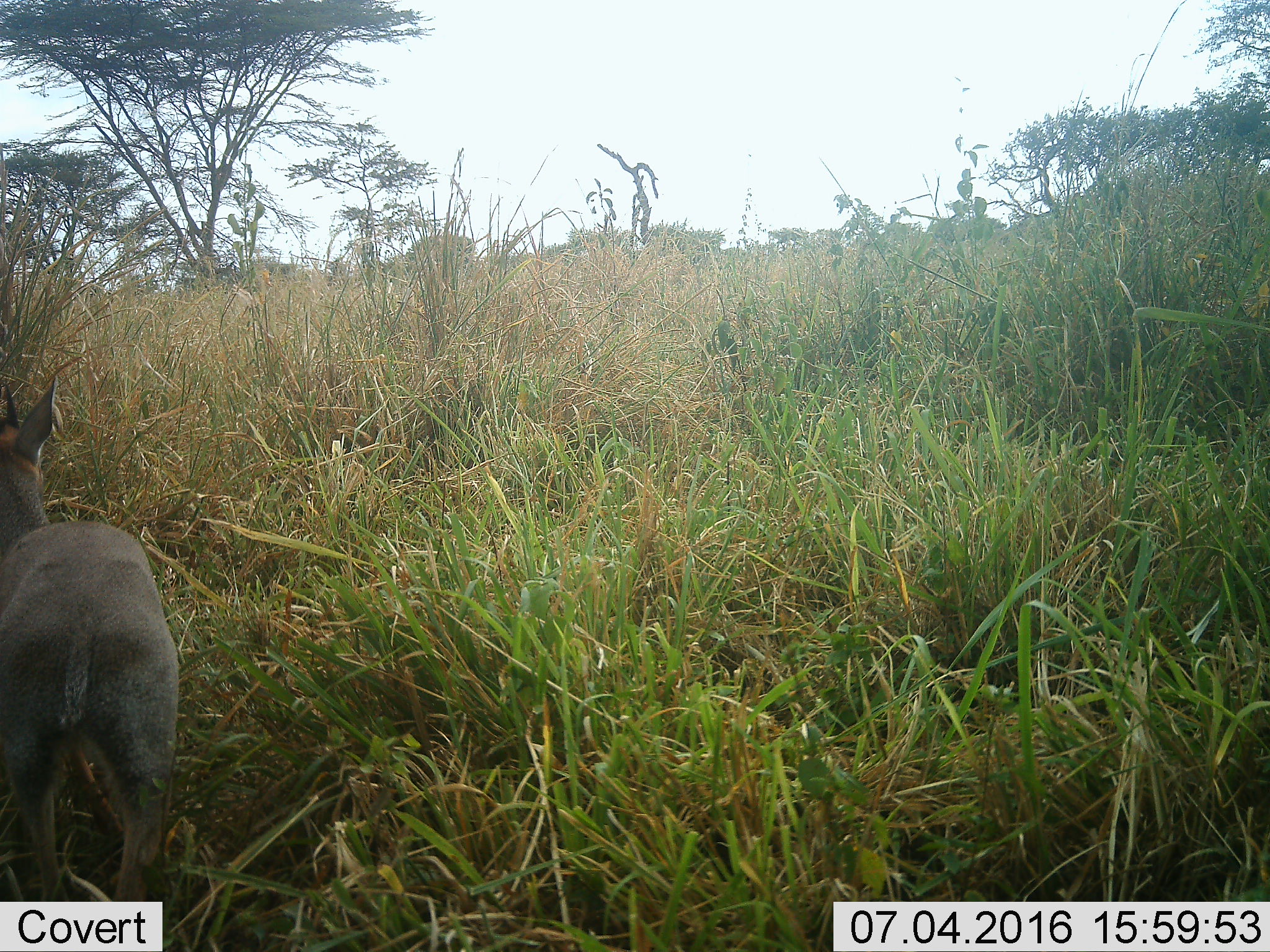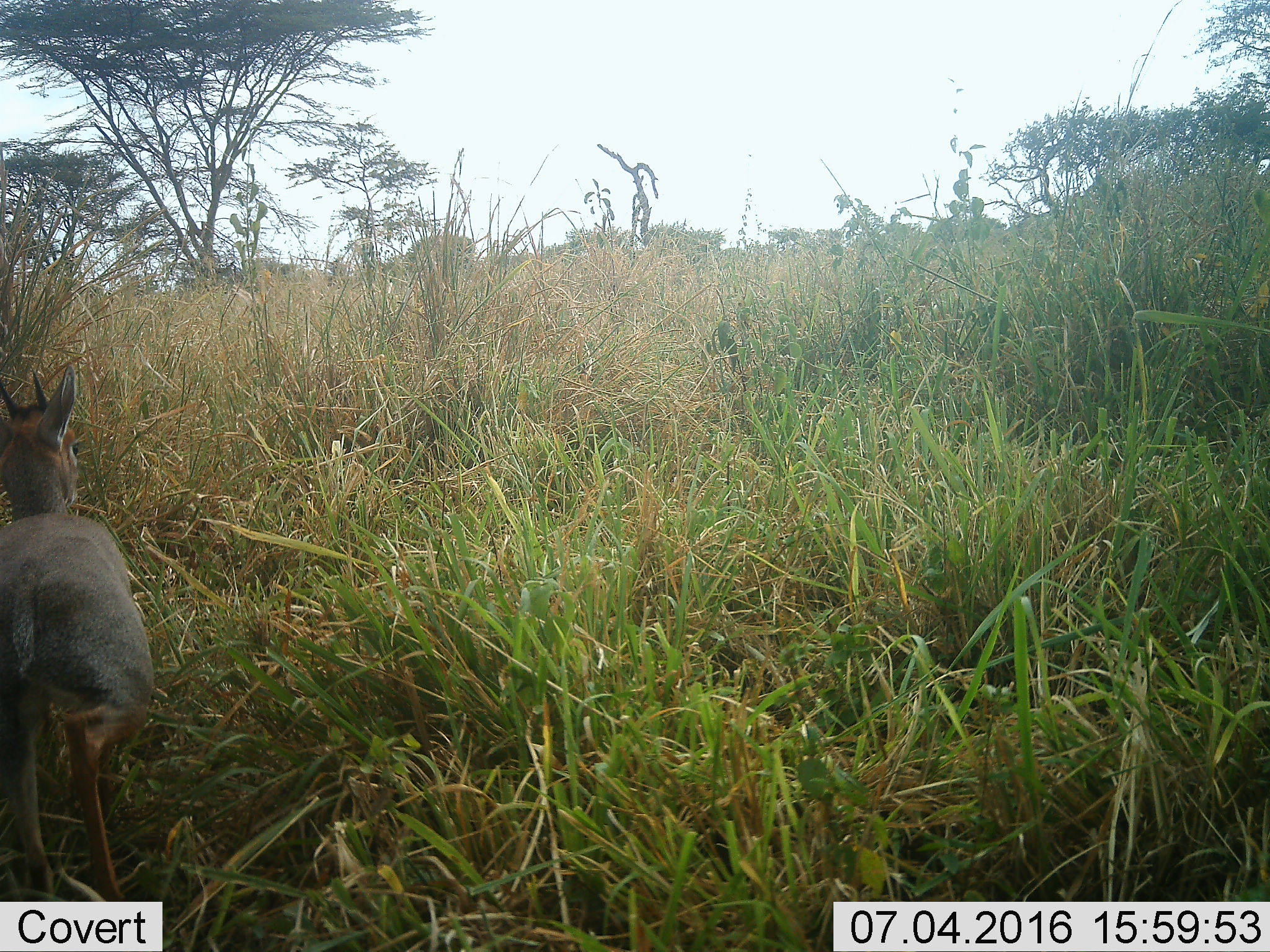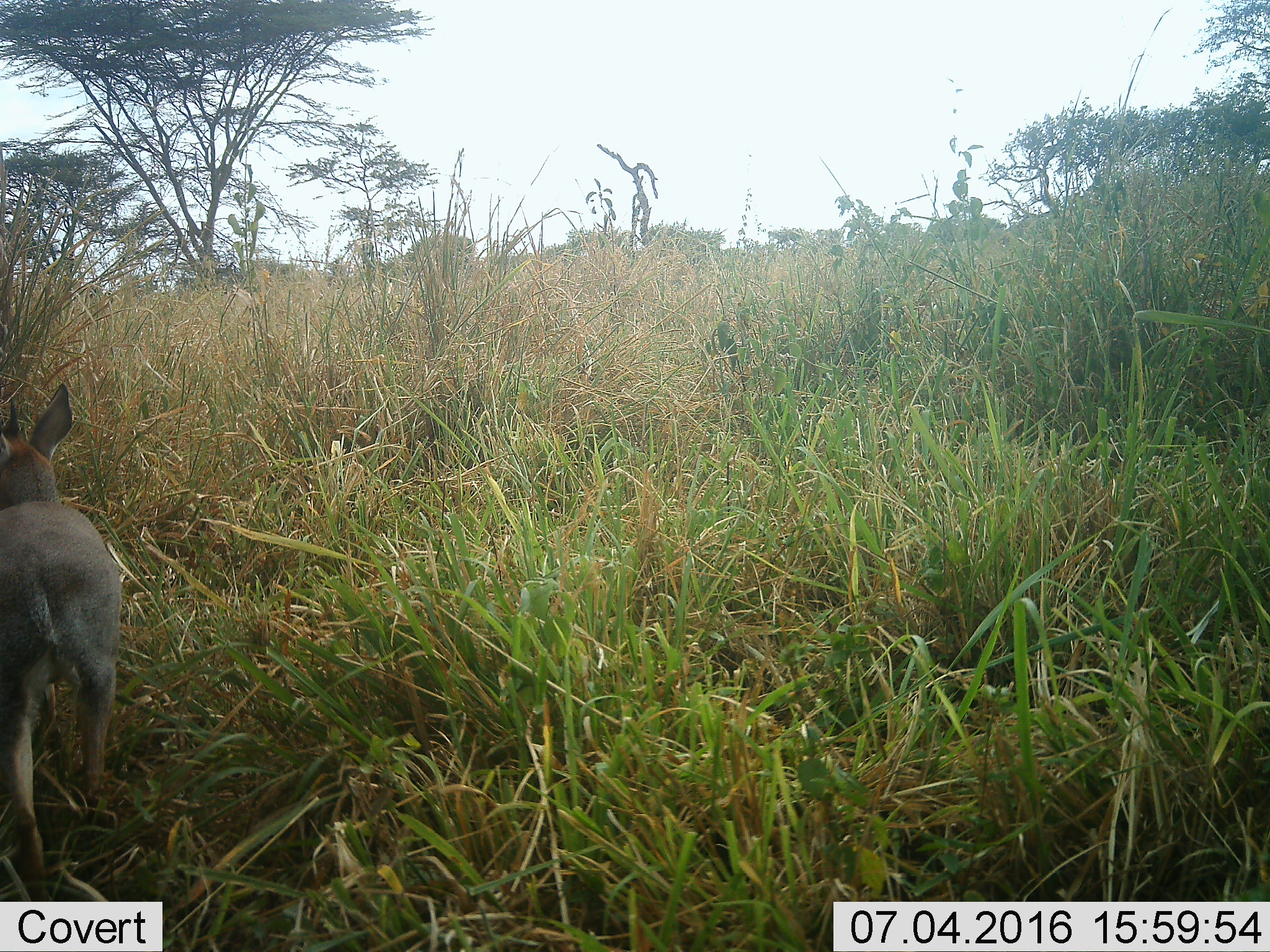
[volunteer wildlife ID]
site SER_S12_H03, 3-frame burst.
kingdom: Animalia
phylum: Chordata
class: Mammalia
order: Artiodactyla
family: Bovidae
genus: Madoqua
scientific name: Madoqua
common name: dik-dik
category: dikdik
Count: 1.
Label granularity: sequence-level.